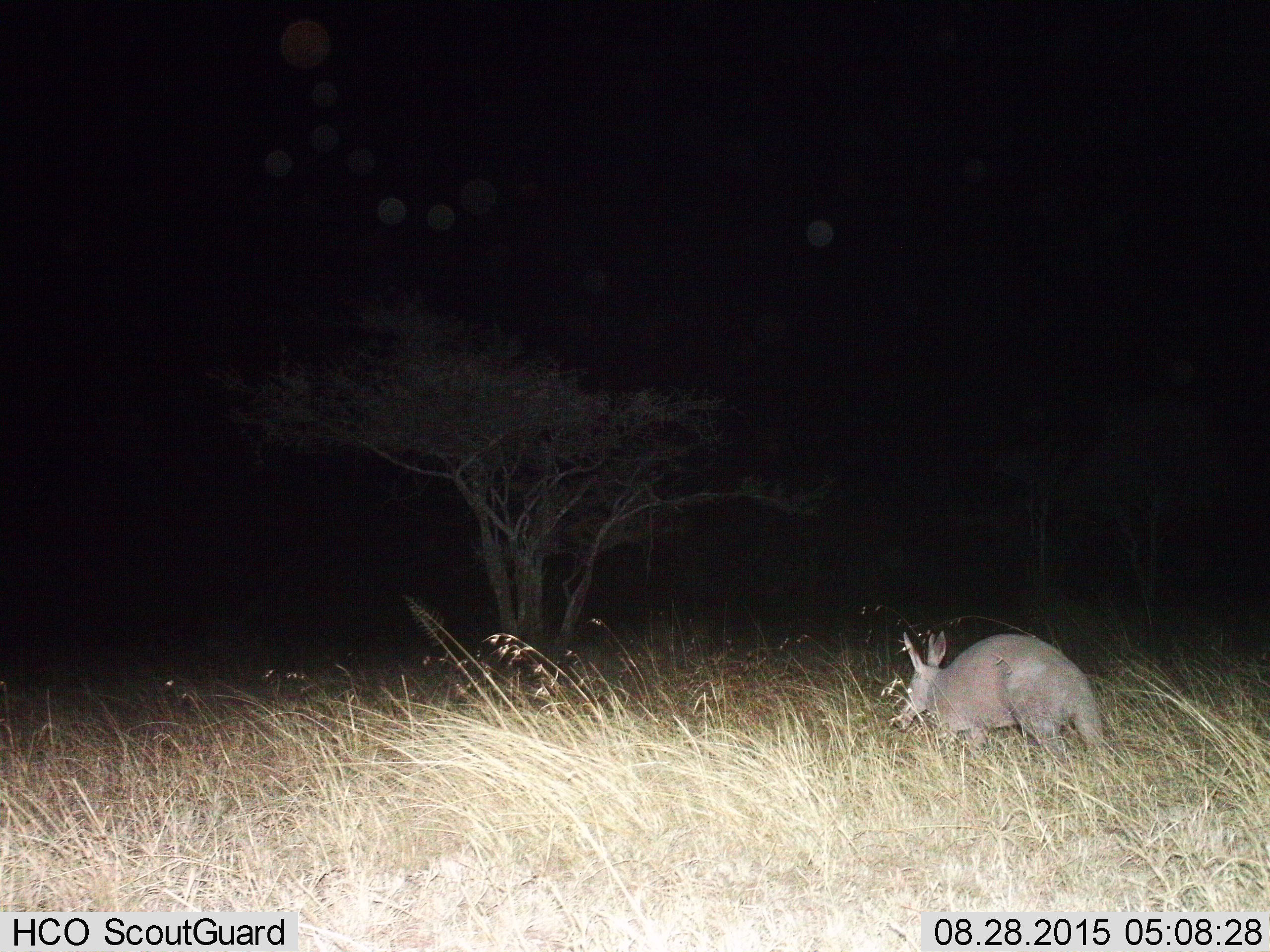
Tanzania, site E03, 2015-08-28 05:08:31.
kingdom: Animalia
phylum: Chordata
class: Mammalia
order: Tubulidentata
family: Orycteropodidae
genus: Orycteropus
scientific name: Orycteropus afer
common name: aardvark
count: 1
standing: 38%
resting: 0%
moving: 69%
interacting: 0%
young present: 0%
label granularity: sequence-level